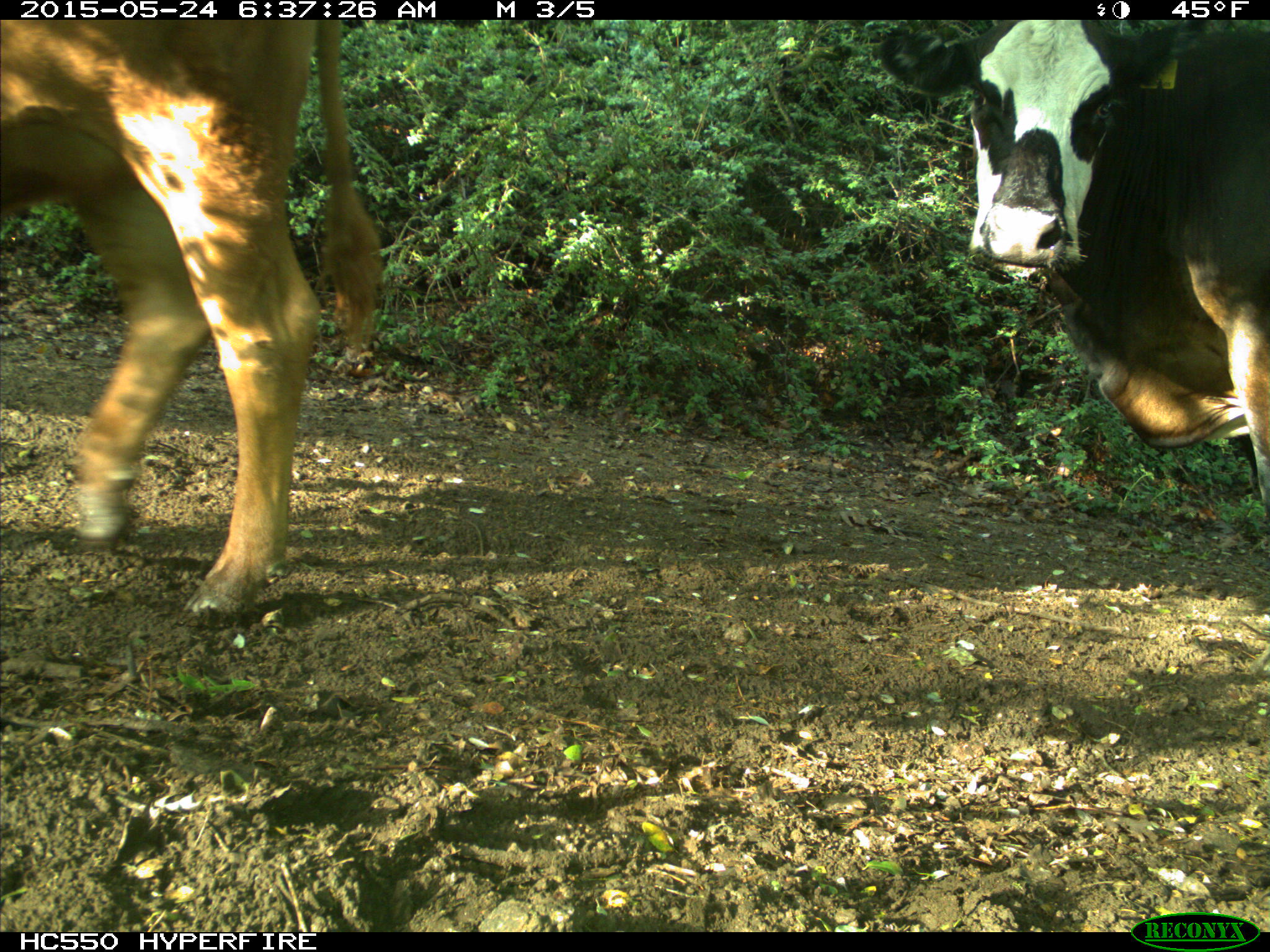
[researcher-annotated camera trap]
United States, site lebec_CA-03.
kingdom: Animalia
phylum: Chordata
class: Mammalia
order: Artiodactyla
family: Bovidae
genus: Bos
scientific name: Bos taurus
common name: domestic cow